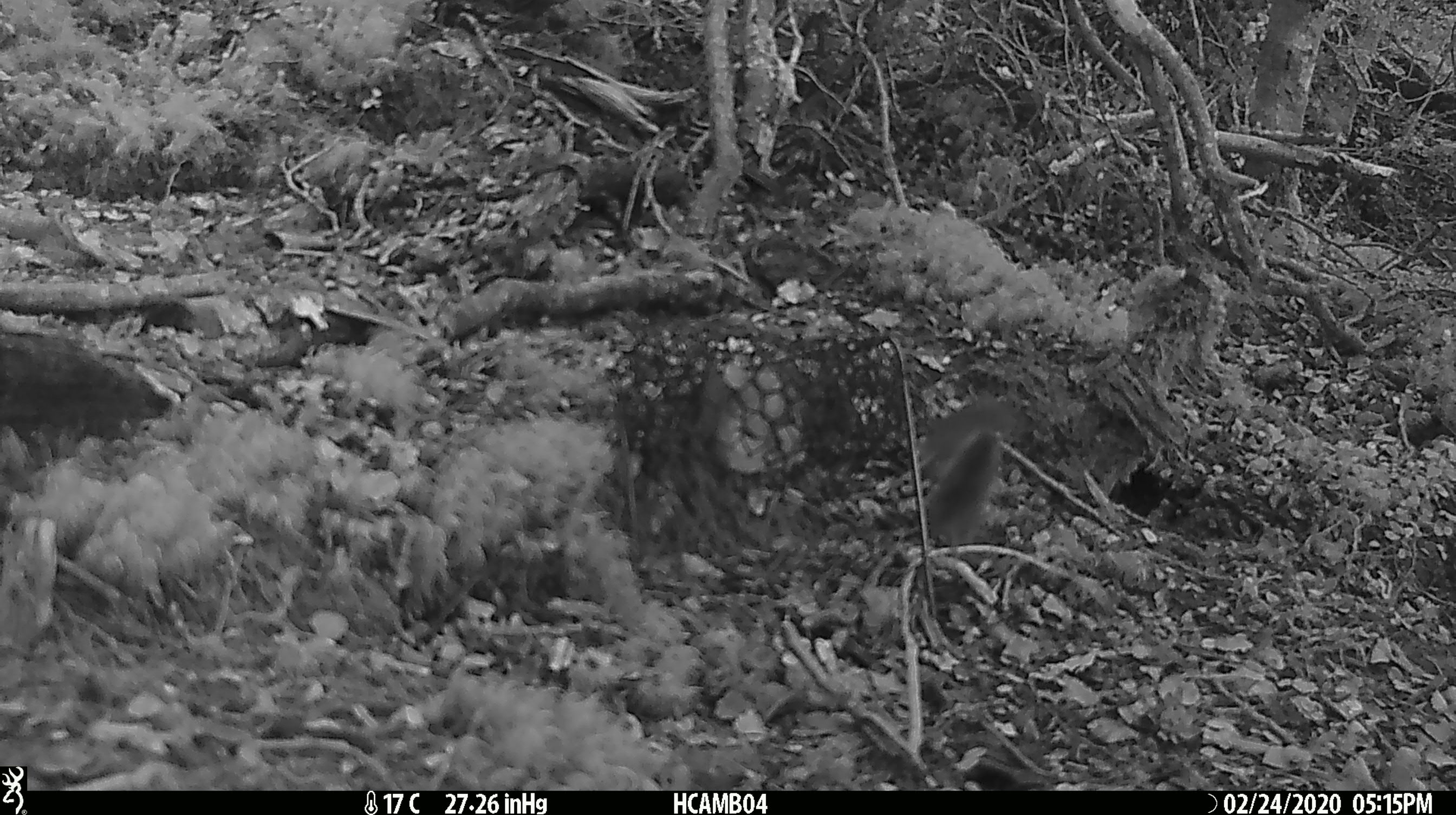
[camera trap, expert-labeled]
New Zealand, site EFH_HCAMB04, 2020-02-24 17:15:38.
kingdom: Animalia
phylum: Chordata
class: Mammalia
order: Rodentia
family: Muridae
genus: Mus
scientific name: Mus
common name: mouse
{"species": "mouse (Mus)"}